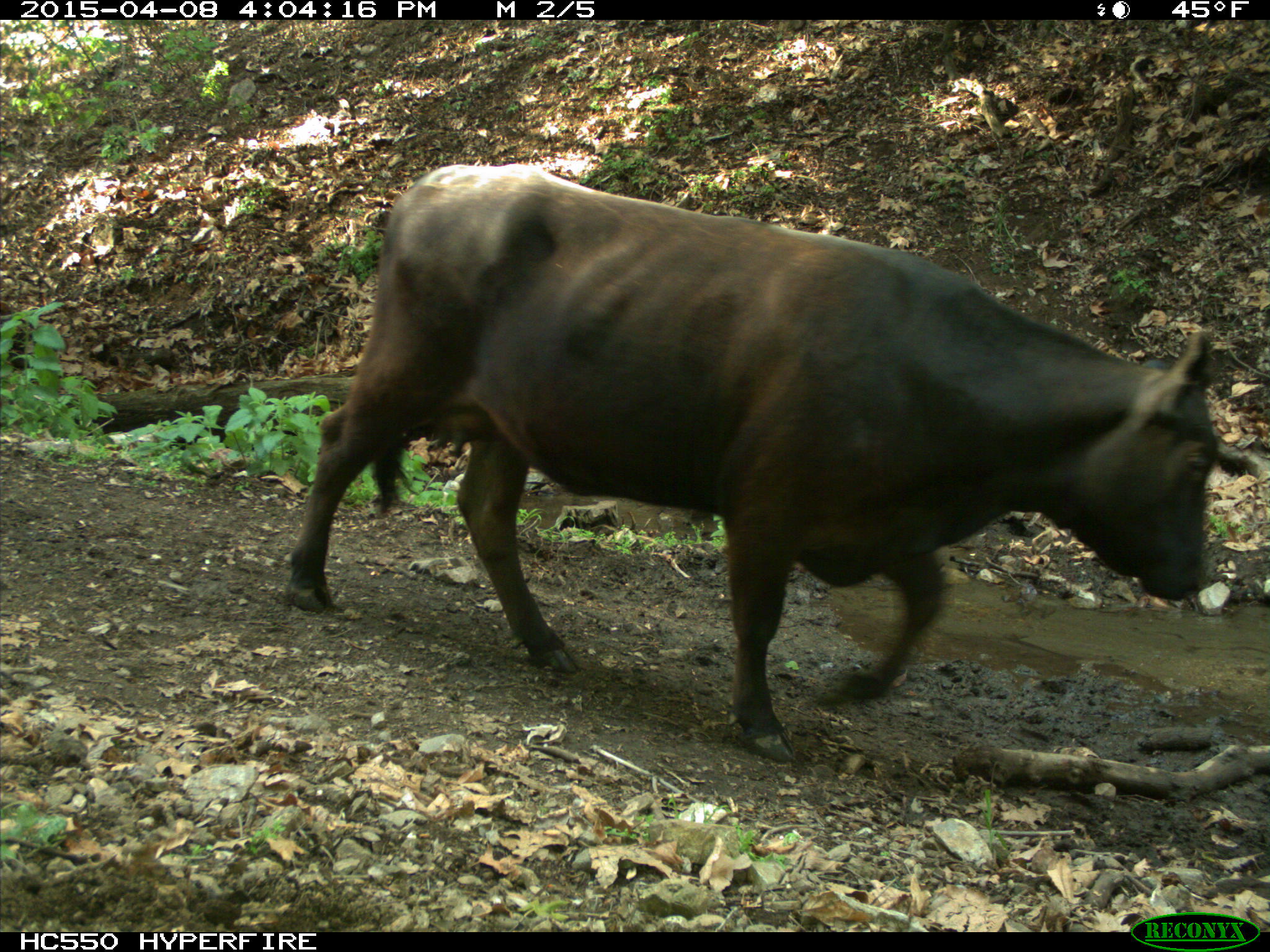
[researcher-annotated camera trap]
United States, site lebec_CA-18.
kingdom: Animalia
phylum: Chordata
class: Mammalia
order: Artiodactyla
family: Bovidae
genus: Bos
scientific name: Bos taurus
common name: domestic cow